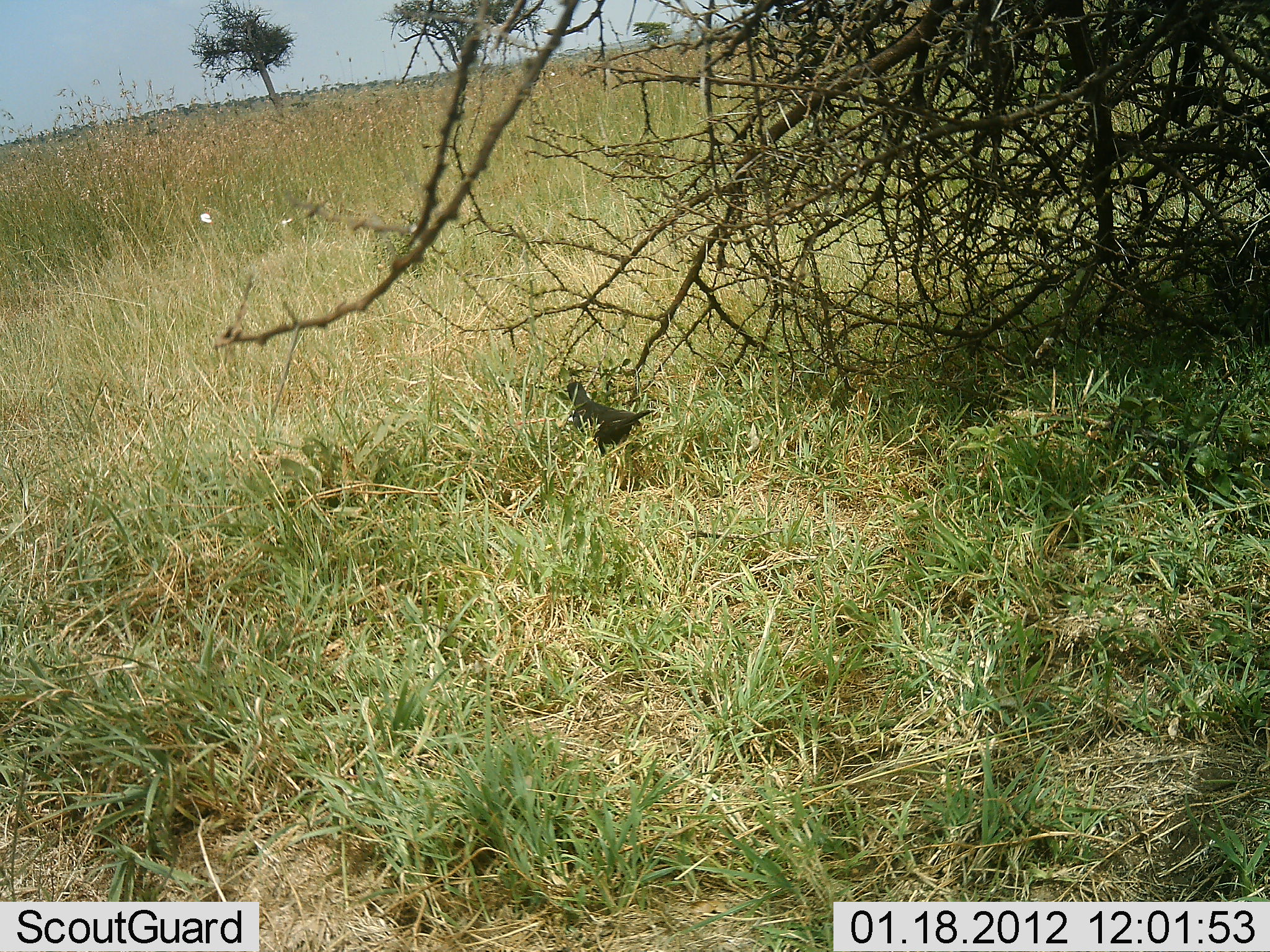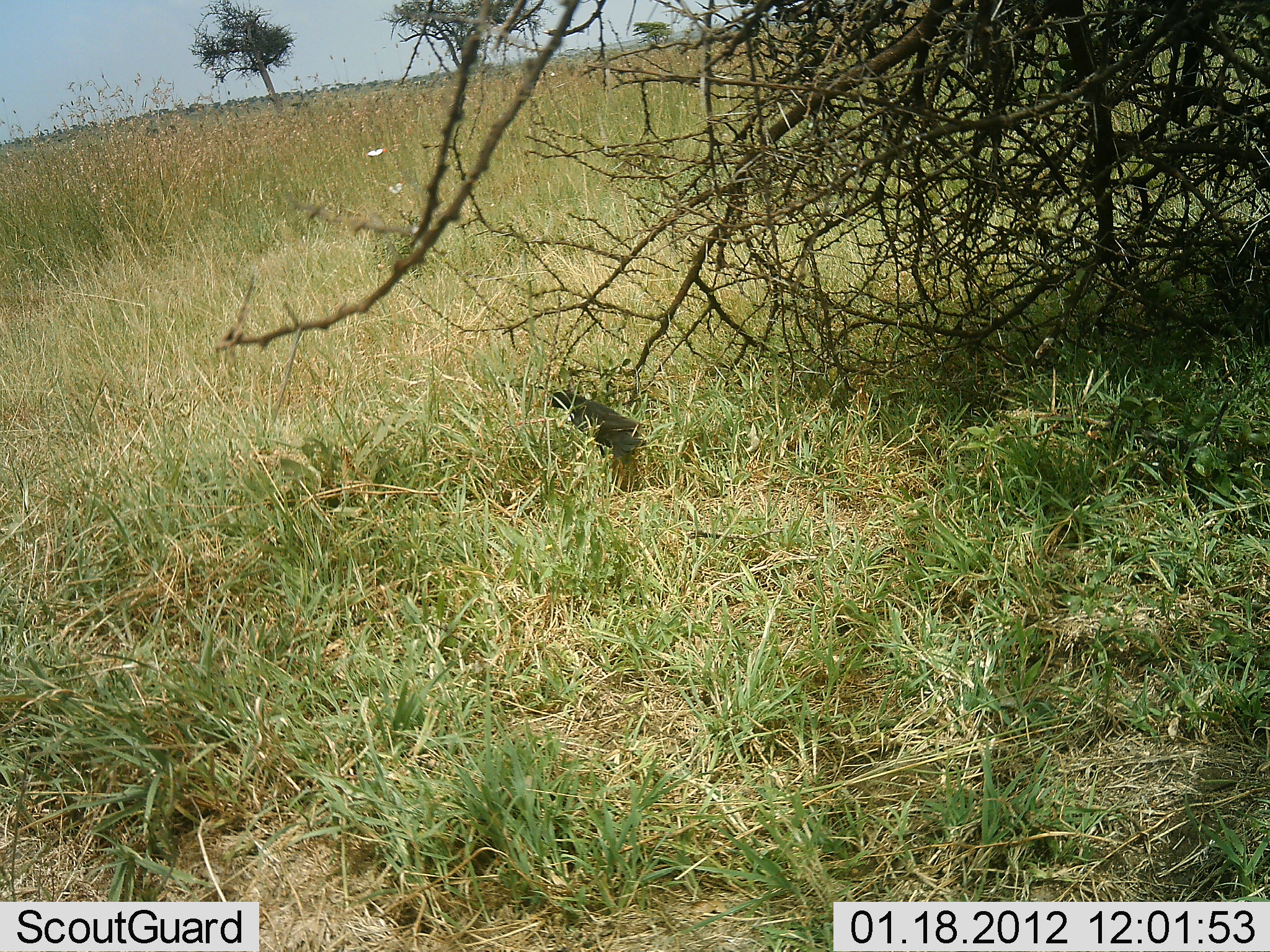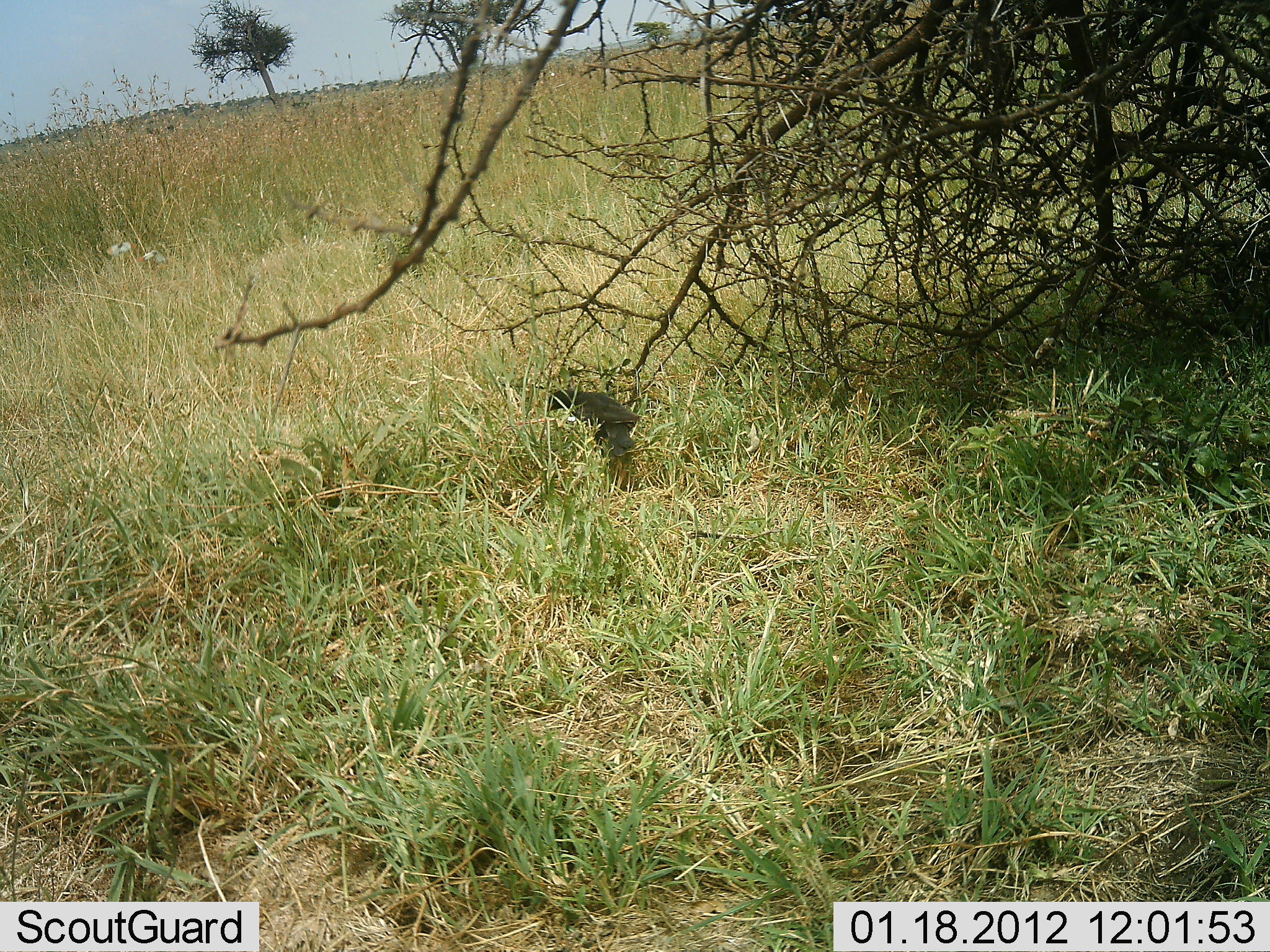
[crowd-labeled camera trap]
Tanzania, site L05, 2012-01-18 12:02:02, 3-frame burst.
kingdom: Animalia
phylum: Chordata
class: Aves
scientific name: Aves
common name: bird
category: otherbird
Otherbird (bird) (Aves), count 1. Behavior (volunteer vote fractions): standing 53%, resting 6%, moving 24%, interacting 0%. Young present (vote fraction): 0%. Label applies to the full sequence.